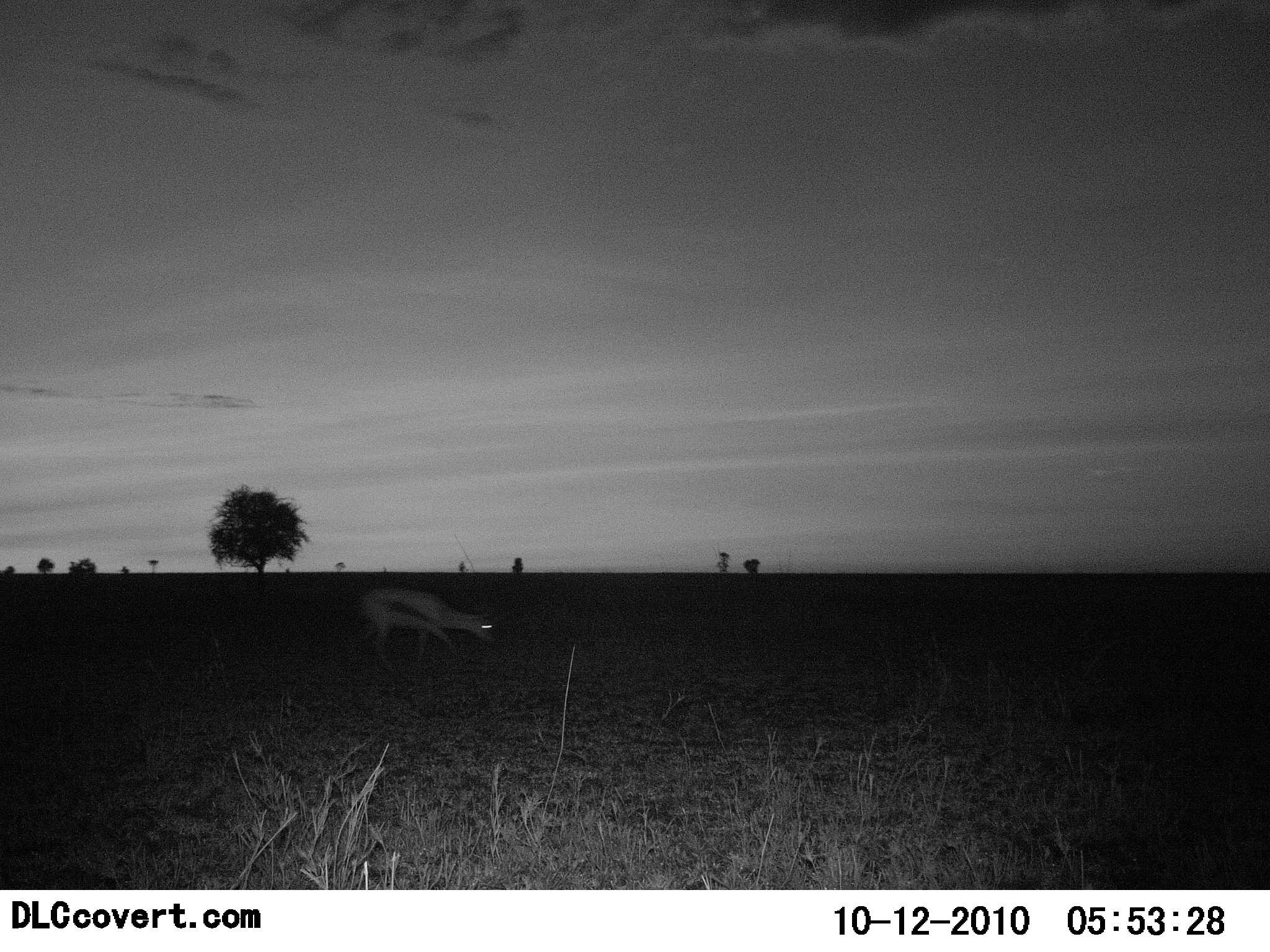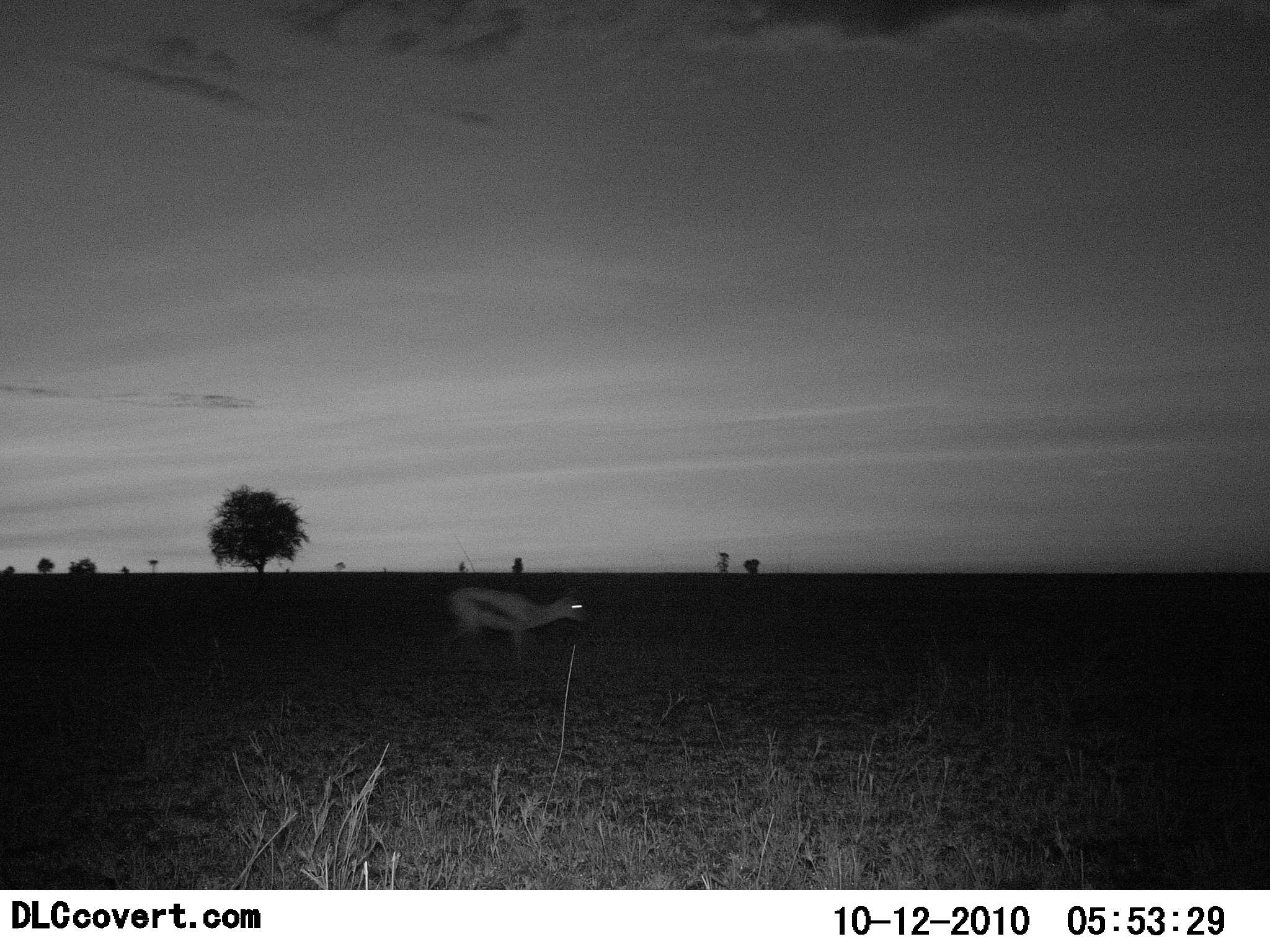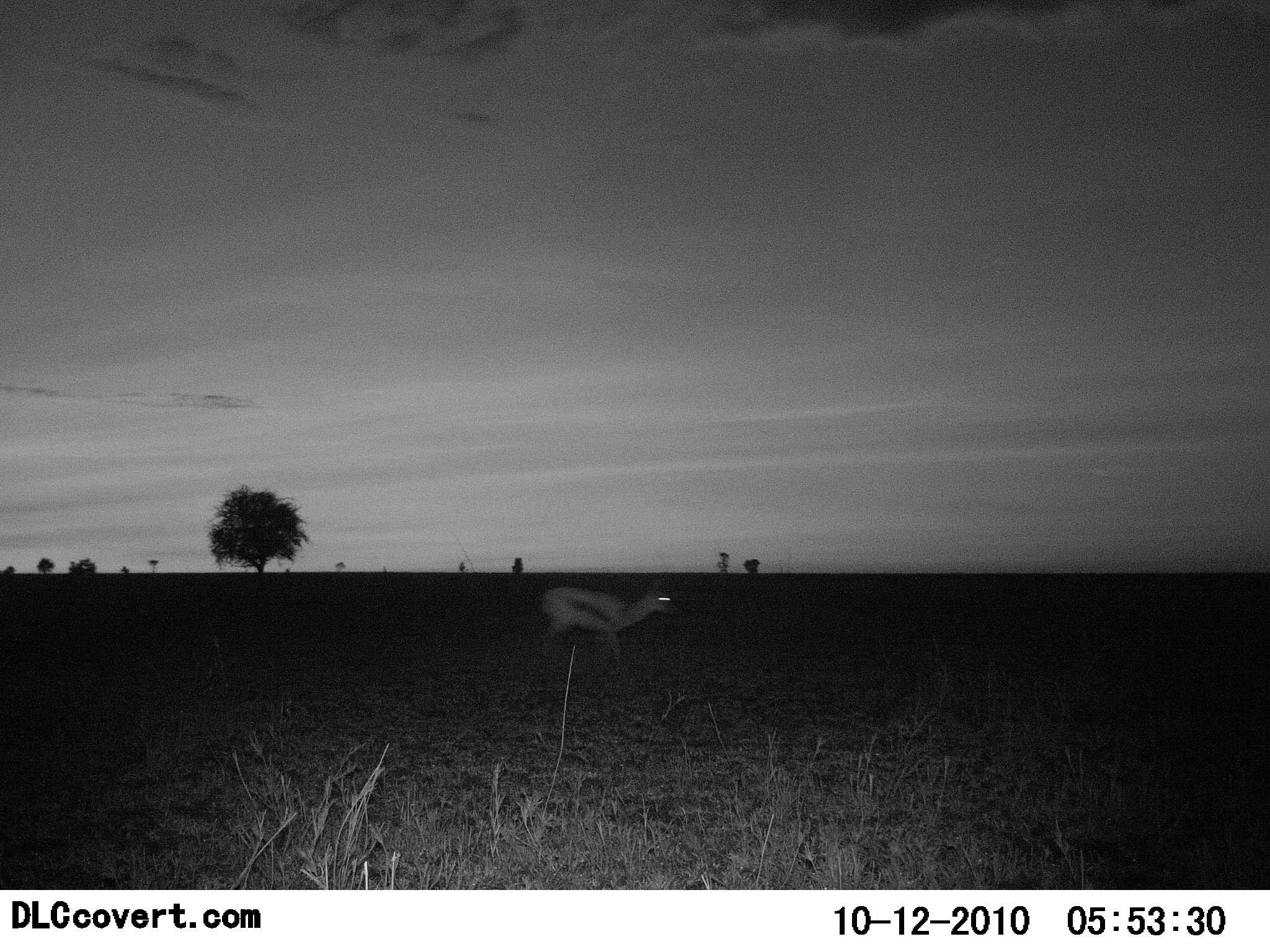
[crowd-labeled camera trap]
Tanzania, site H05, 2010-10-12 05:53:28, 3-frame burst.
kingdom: Animalia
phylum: Chordata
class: Mammalia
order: Artiodactyla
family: Bovidae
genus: Eudorcas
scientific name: Eudorcas thomsonii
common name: thomson's gazelle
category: gazellethomsons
Gazellethomsons (thomson's gazelle) (Eudorcas thomsonii), count 1. Behavior (volunteer vote fractions): standing 0%, resting 0%, moving 100%, interacting 0%. Young present (vote fraction): 0%. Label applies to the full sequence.